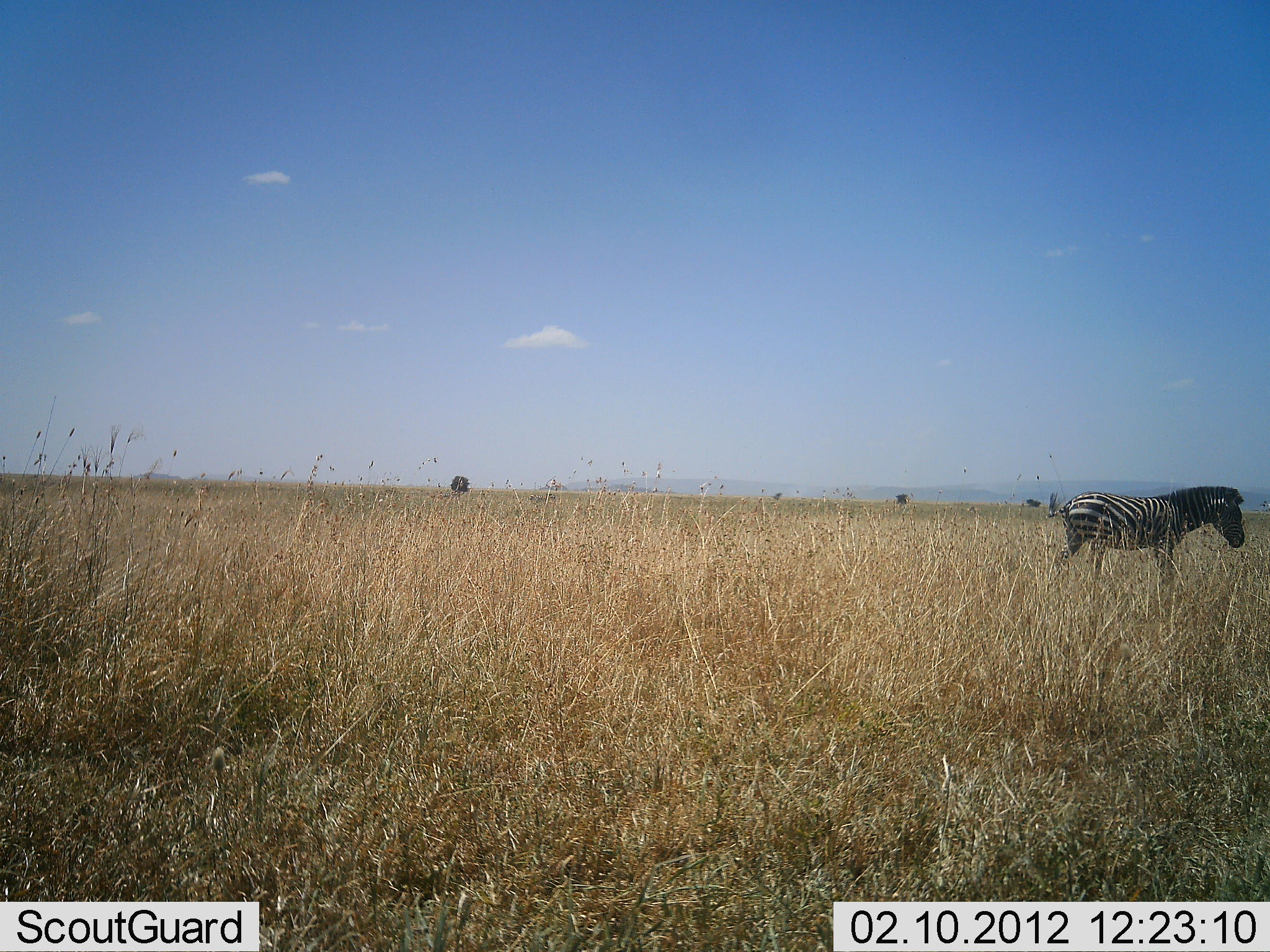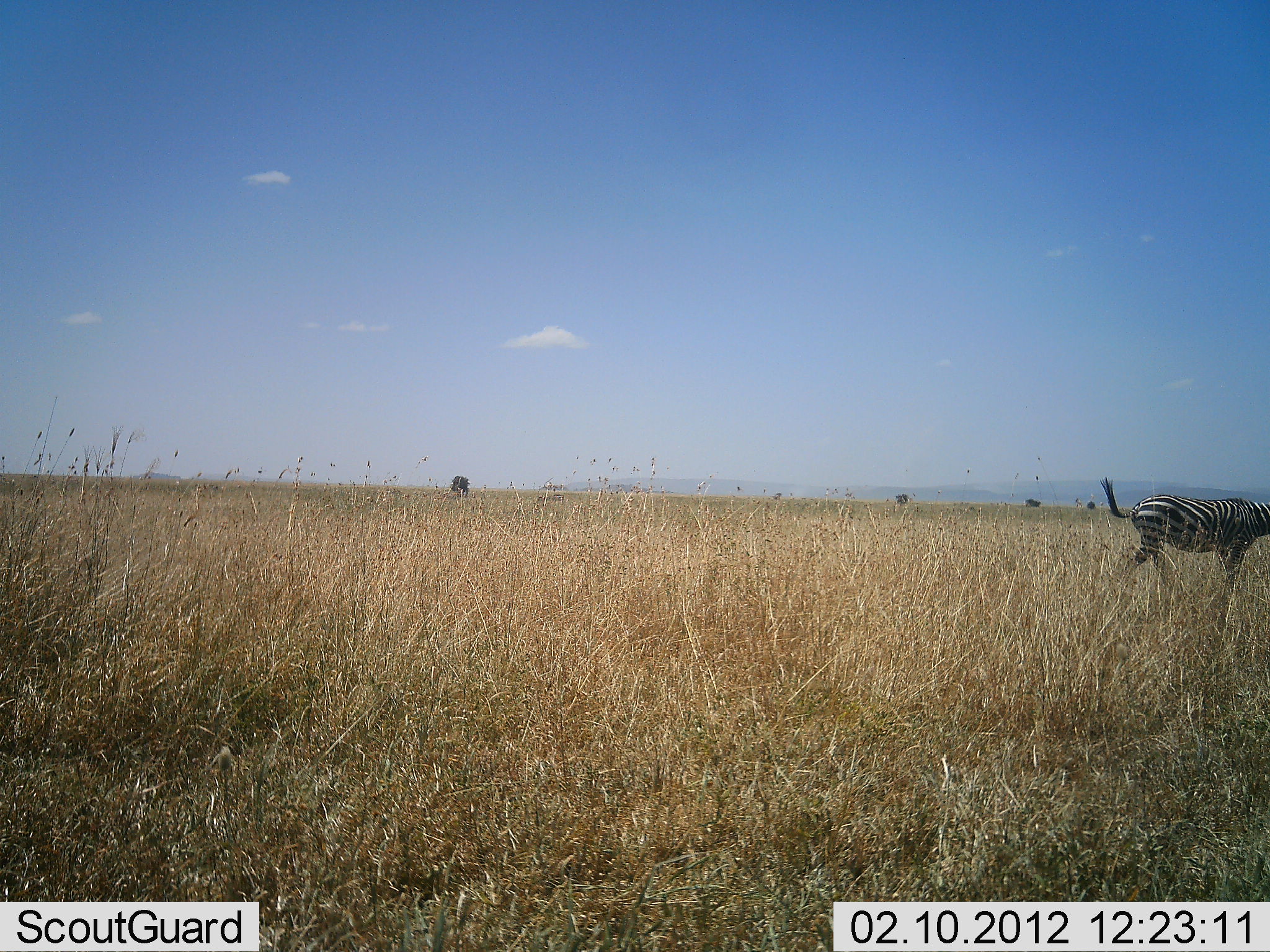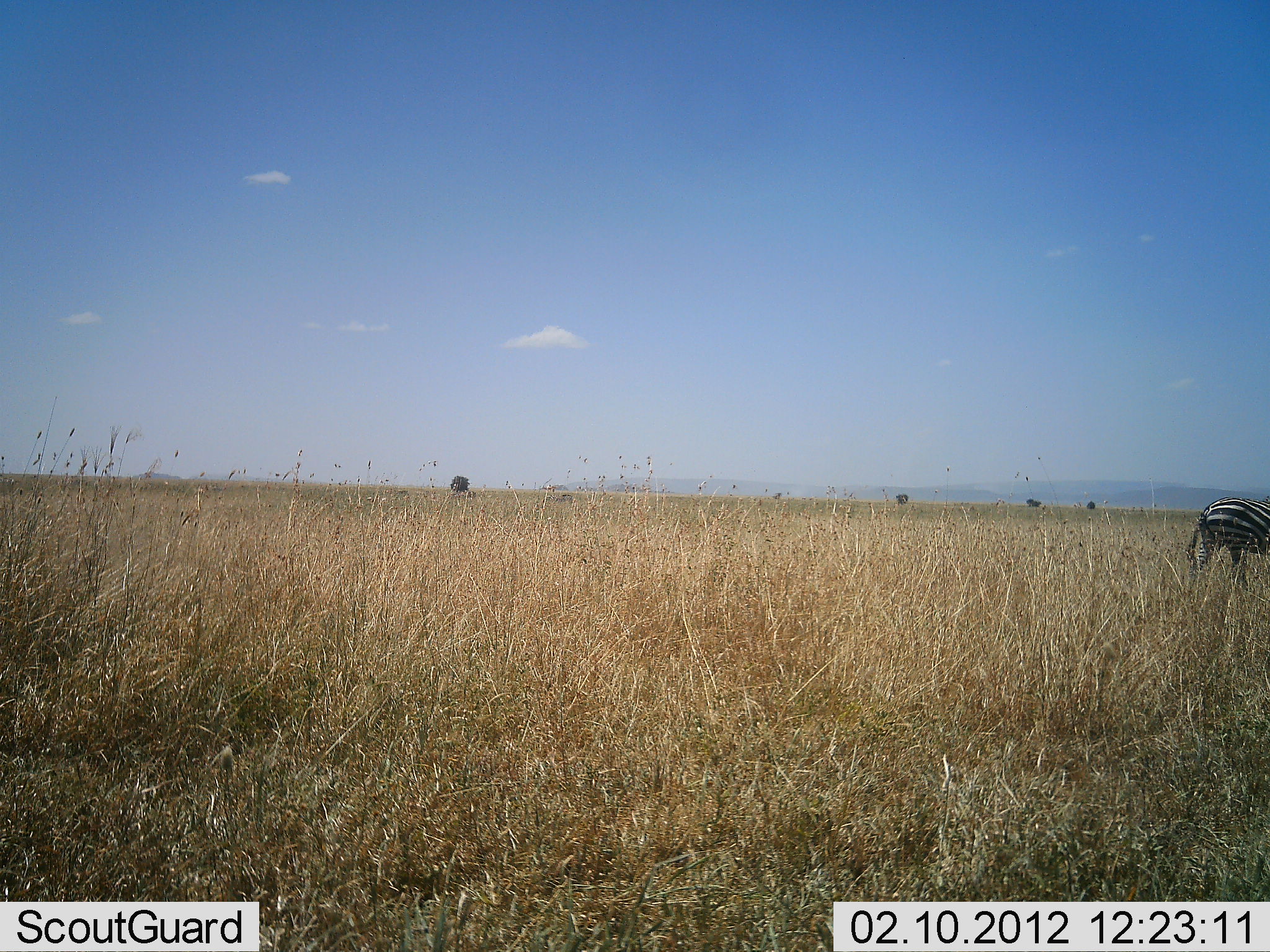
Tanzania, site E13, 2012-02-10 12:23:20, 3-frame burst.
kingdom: Animalia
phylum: Chordata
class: Mammalia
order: Perissodactyla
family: Equidae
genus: Equus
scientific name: Equus quagga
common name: plains zebra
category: zebra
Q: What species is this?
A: Zebra (plains zebra) (Equus quagga).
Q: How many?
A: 1.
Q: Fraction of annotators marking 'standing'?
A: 7%.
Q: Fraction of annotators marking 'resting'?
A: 0%.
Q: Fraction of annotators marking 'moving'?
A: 93%.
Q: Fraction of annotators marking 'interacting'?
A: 0%.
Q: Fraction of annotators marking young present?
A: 0%.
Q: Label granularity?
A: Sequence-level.